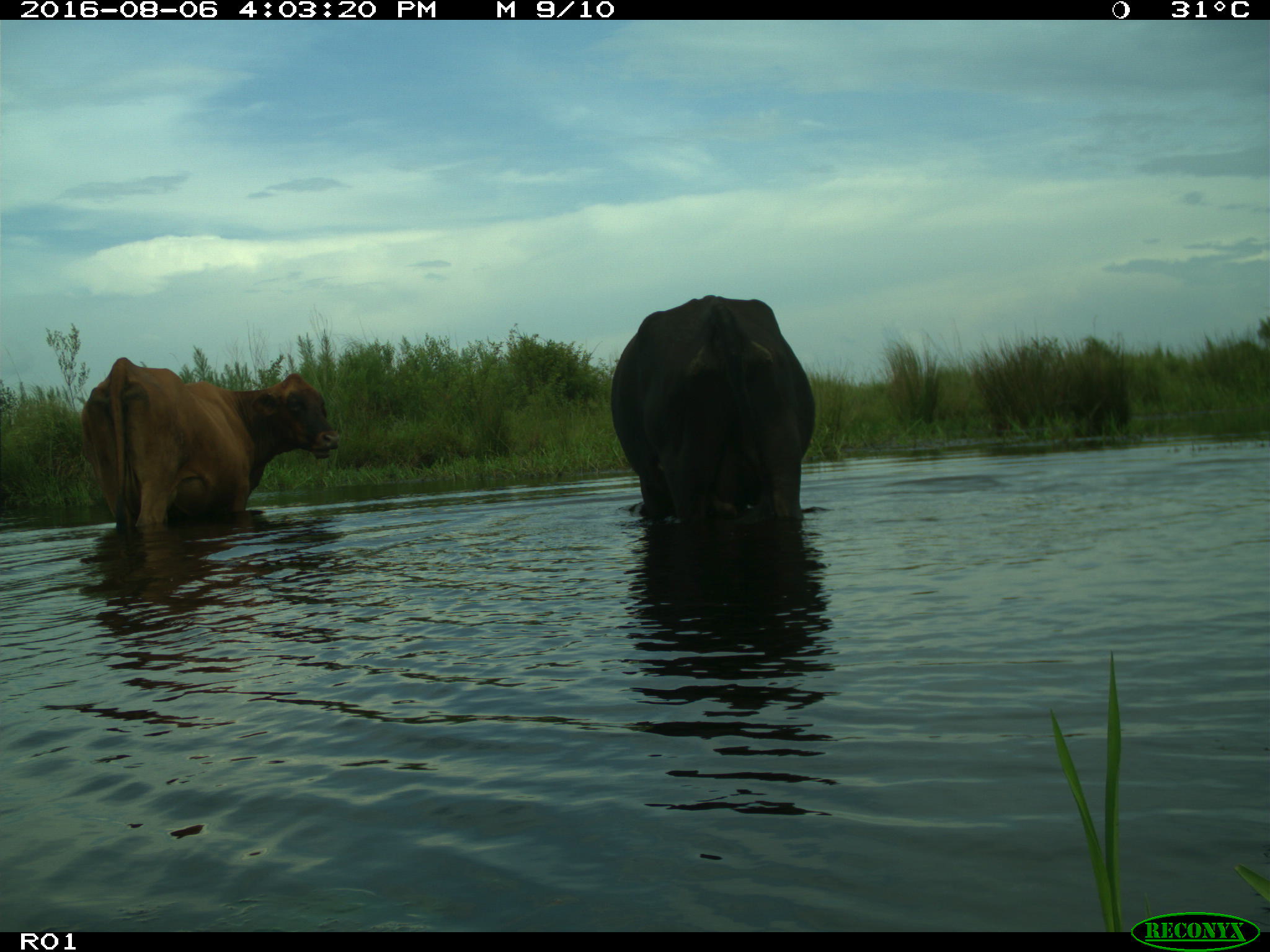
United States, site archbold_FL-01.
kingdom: Animalia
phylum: Chordata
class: Mammalia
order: Artiodactyla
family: Bovidae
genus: Bos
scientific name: Bos taurus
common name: domestic cow